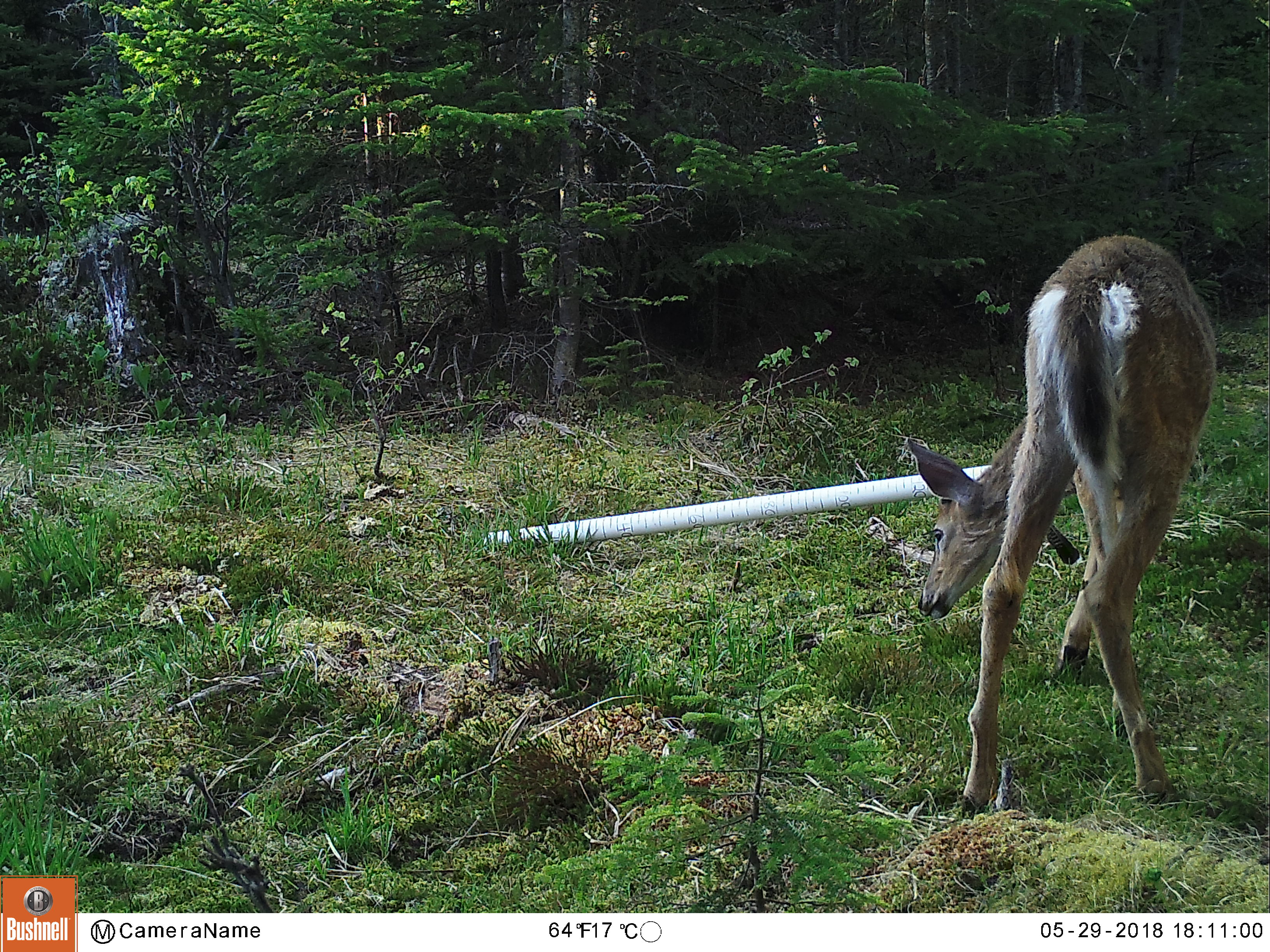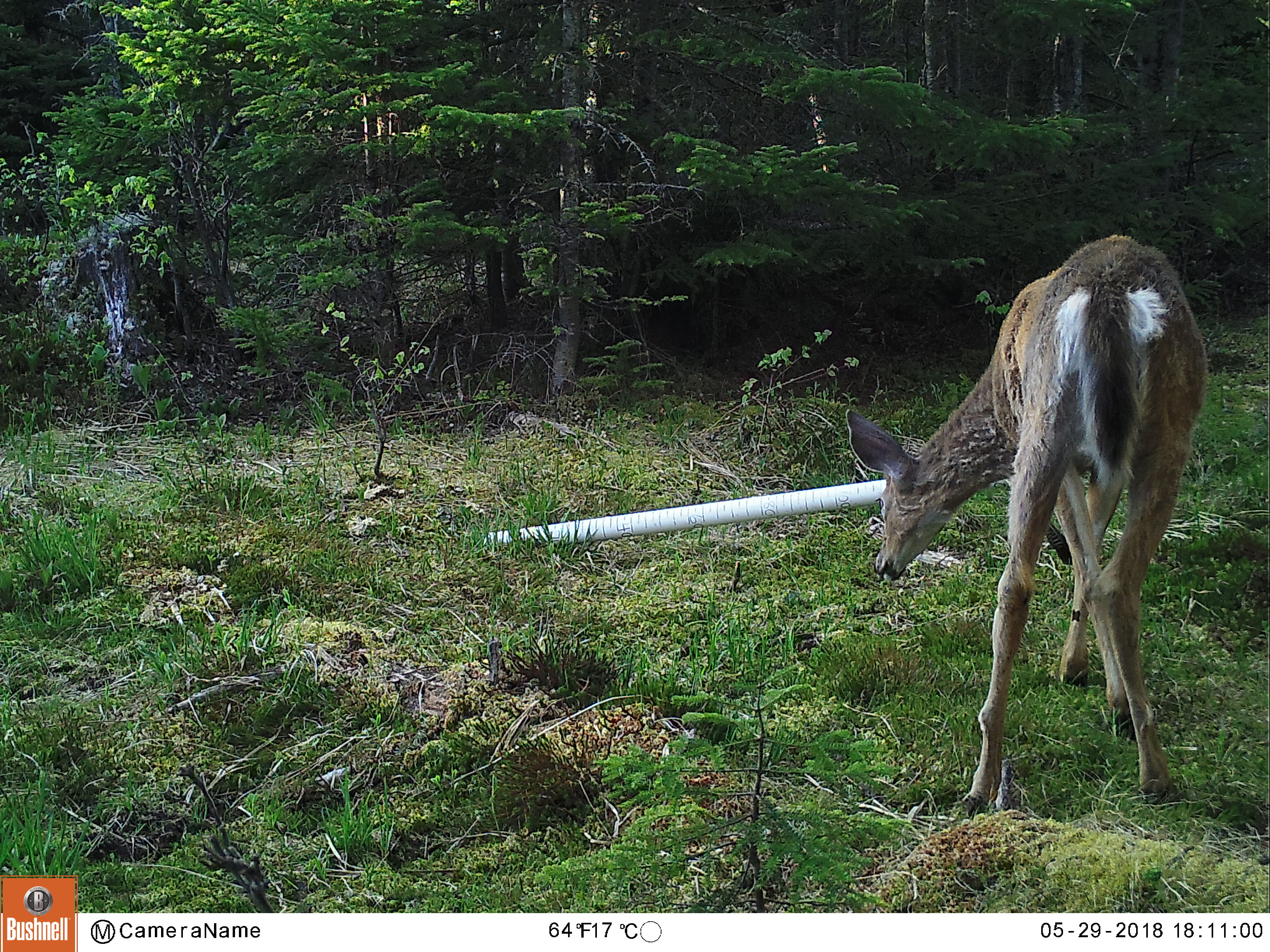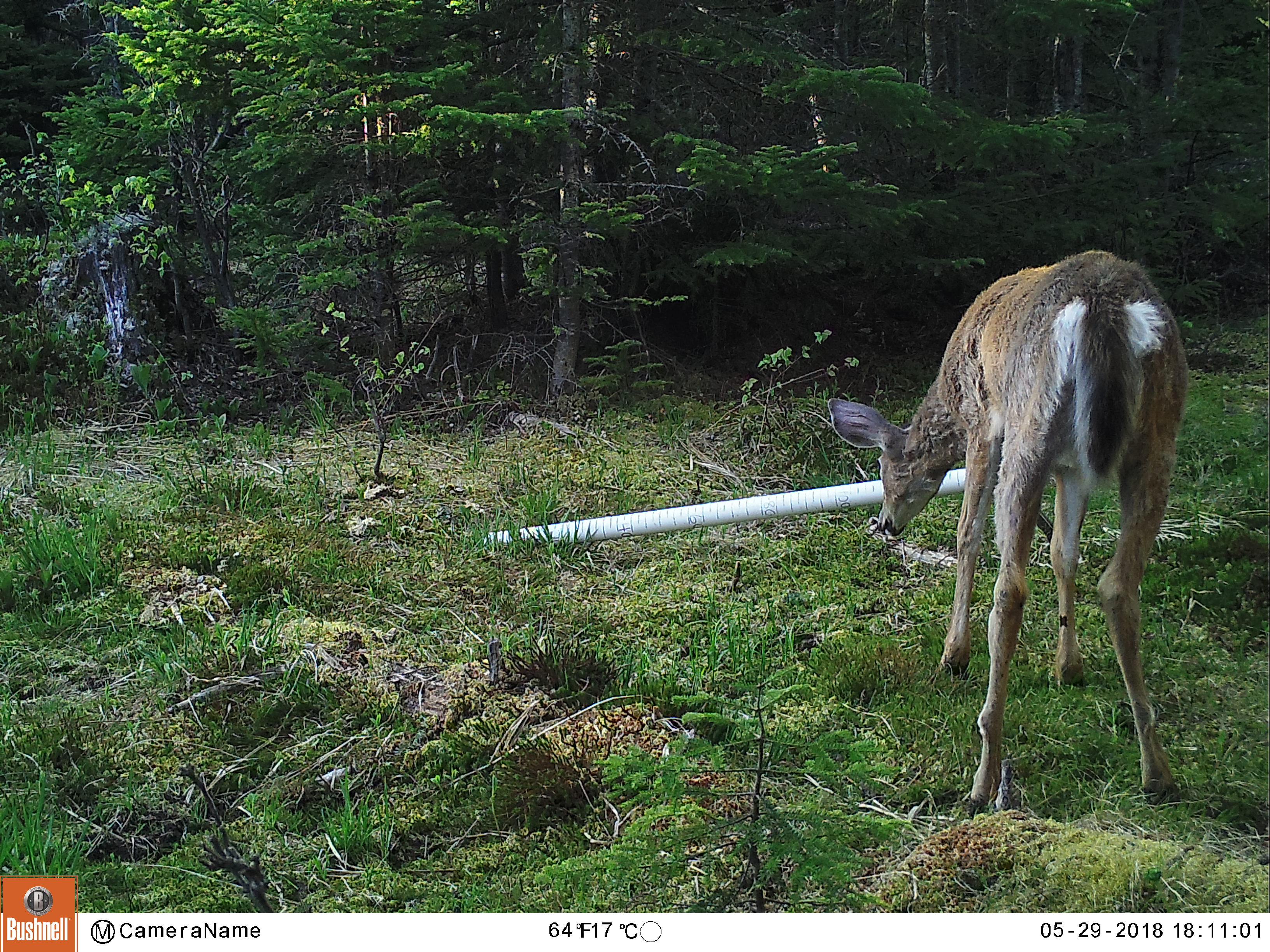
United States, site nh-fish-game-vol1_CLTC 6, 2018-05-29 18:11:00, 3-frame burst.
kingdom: Animalia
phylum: Chordata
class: Mammalia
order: Artiodactyla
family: Cervidae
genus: Odocoileus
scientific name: Odocoileus virginianus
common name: white-tailed deer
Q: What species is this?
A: White-tailed deer (Odocoileus virginianus).